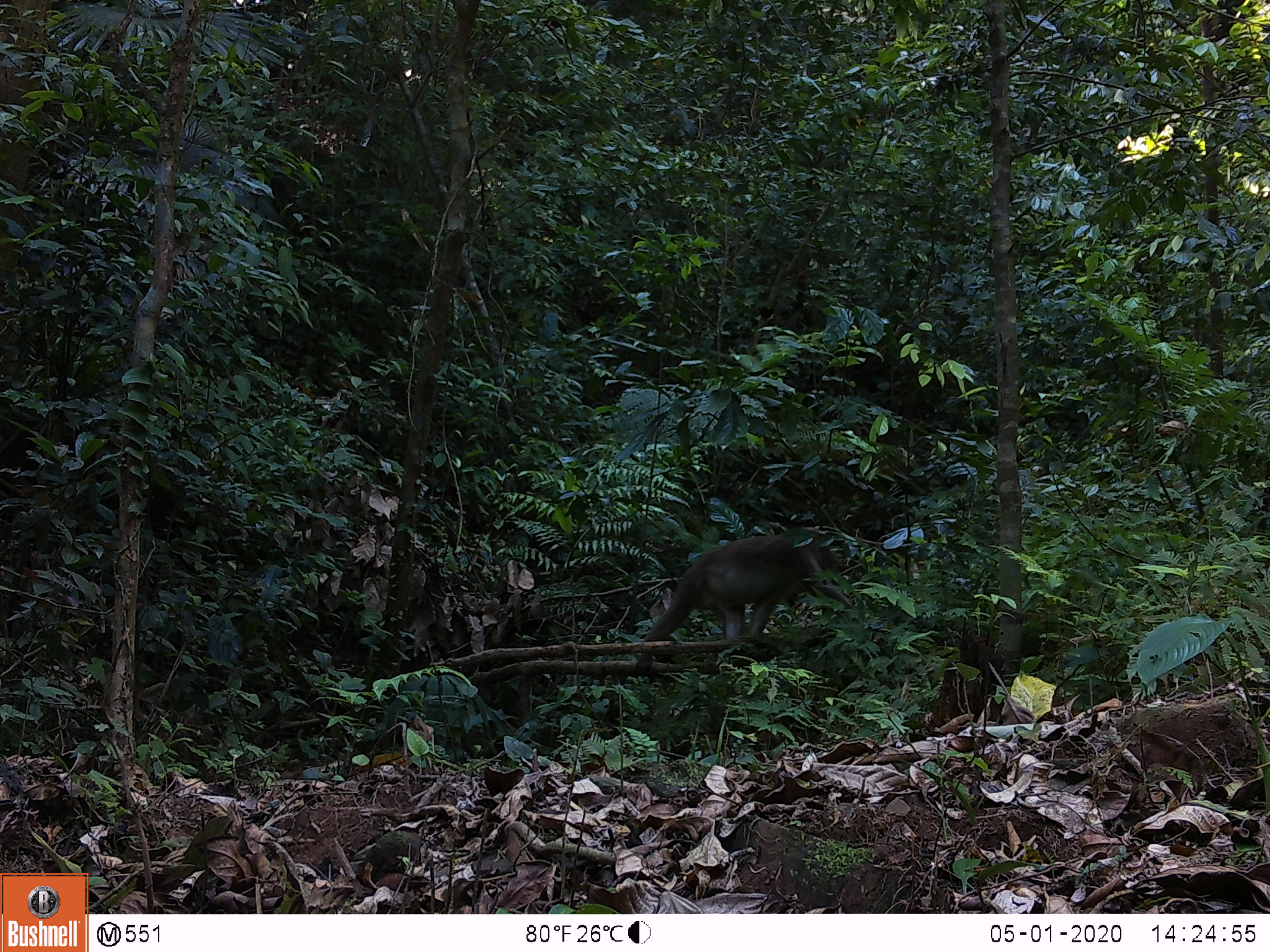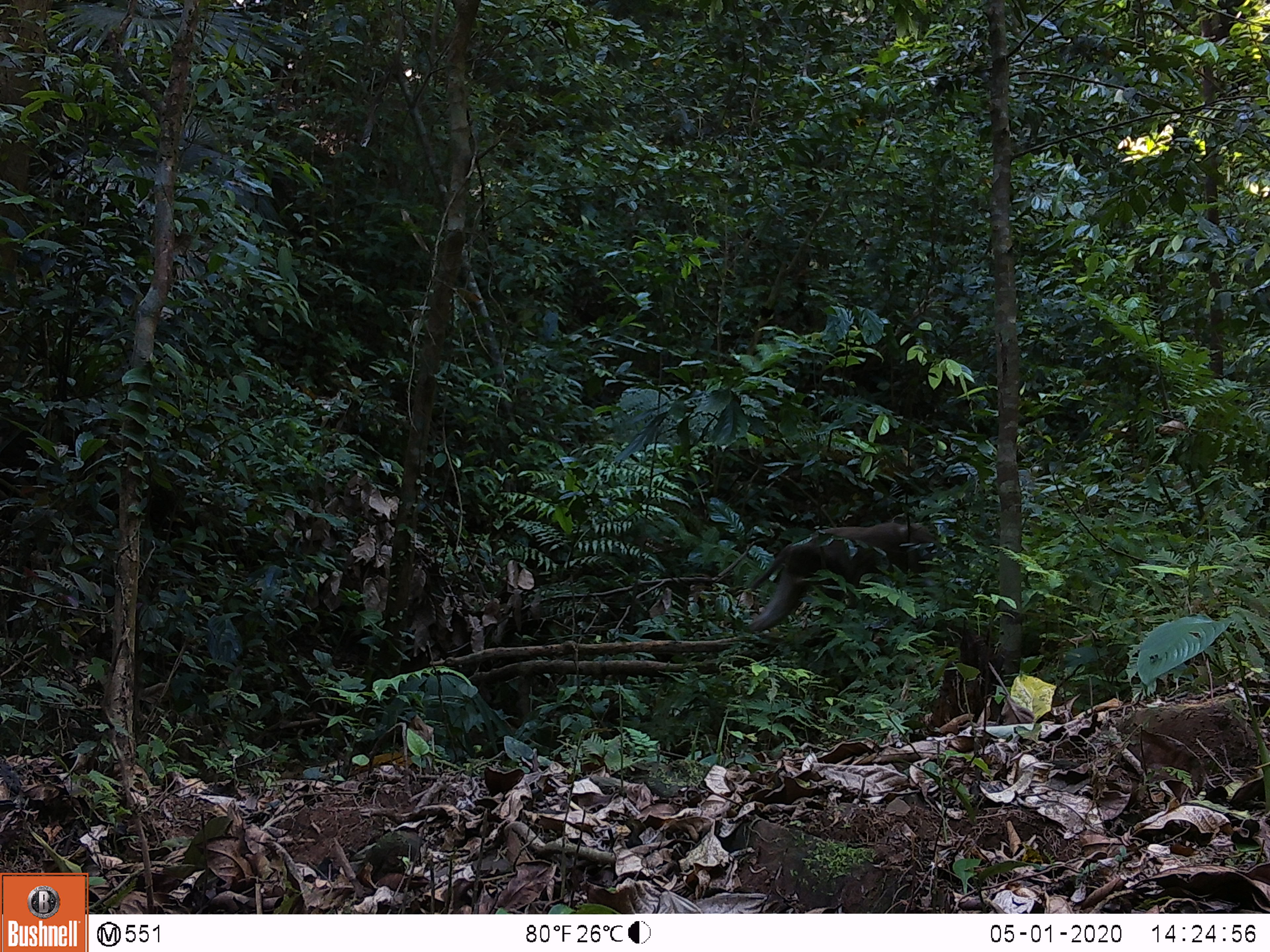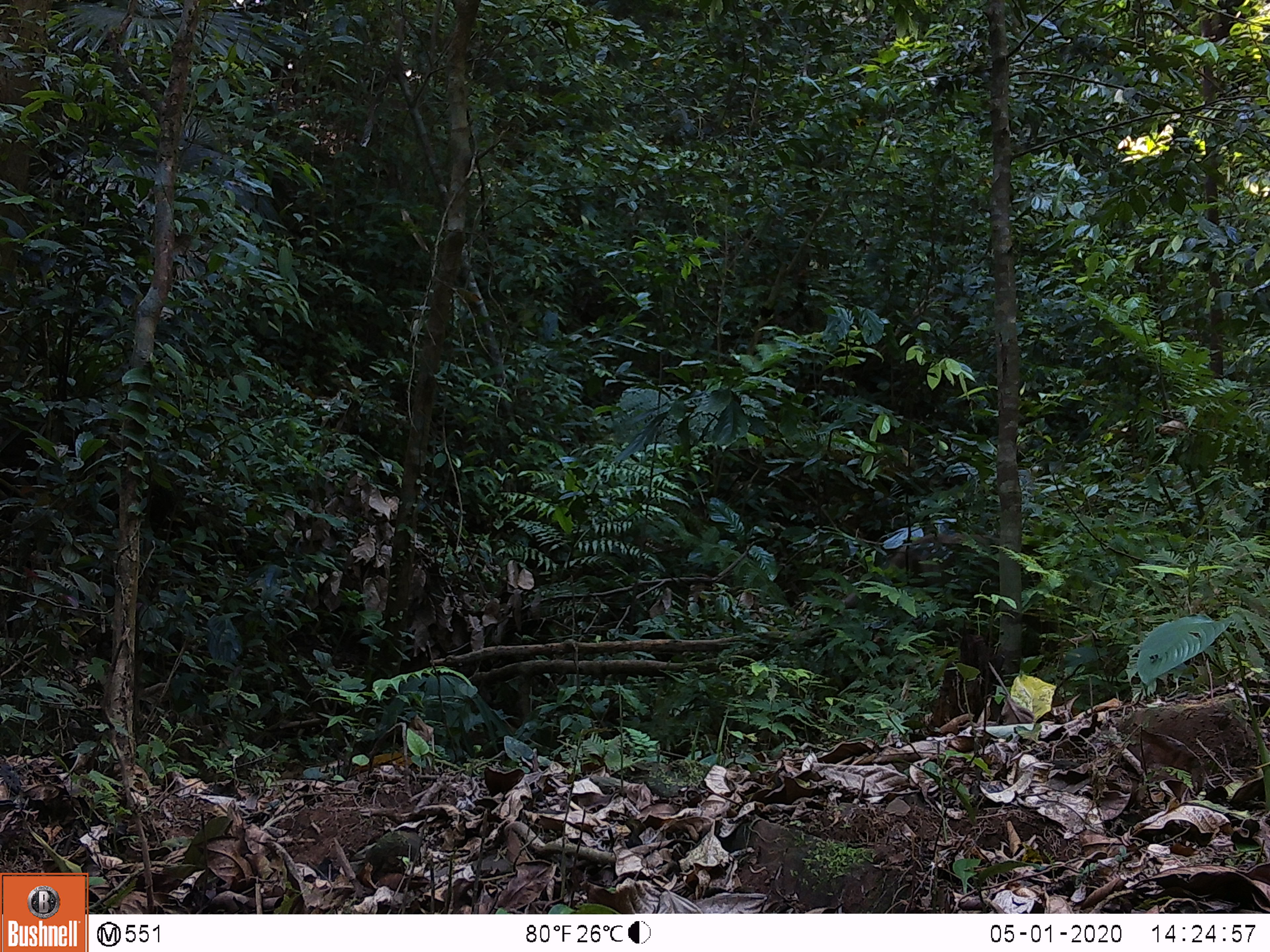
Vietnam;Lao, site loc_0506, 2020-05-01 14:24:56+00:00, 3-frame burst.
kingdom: Animalia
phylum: Chordata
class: Mammalia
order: Primates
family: Cercopithecidae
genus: Macaca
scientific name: Macaca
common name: macaques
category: assam or rhesus macaque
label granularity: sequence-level